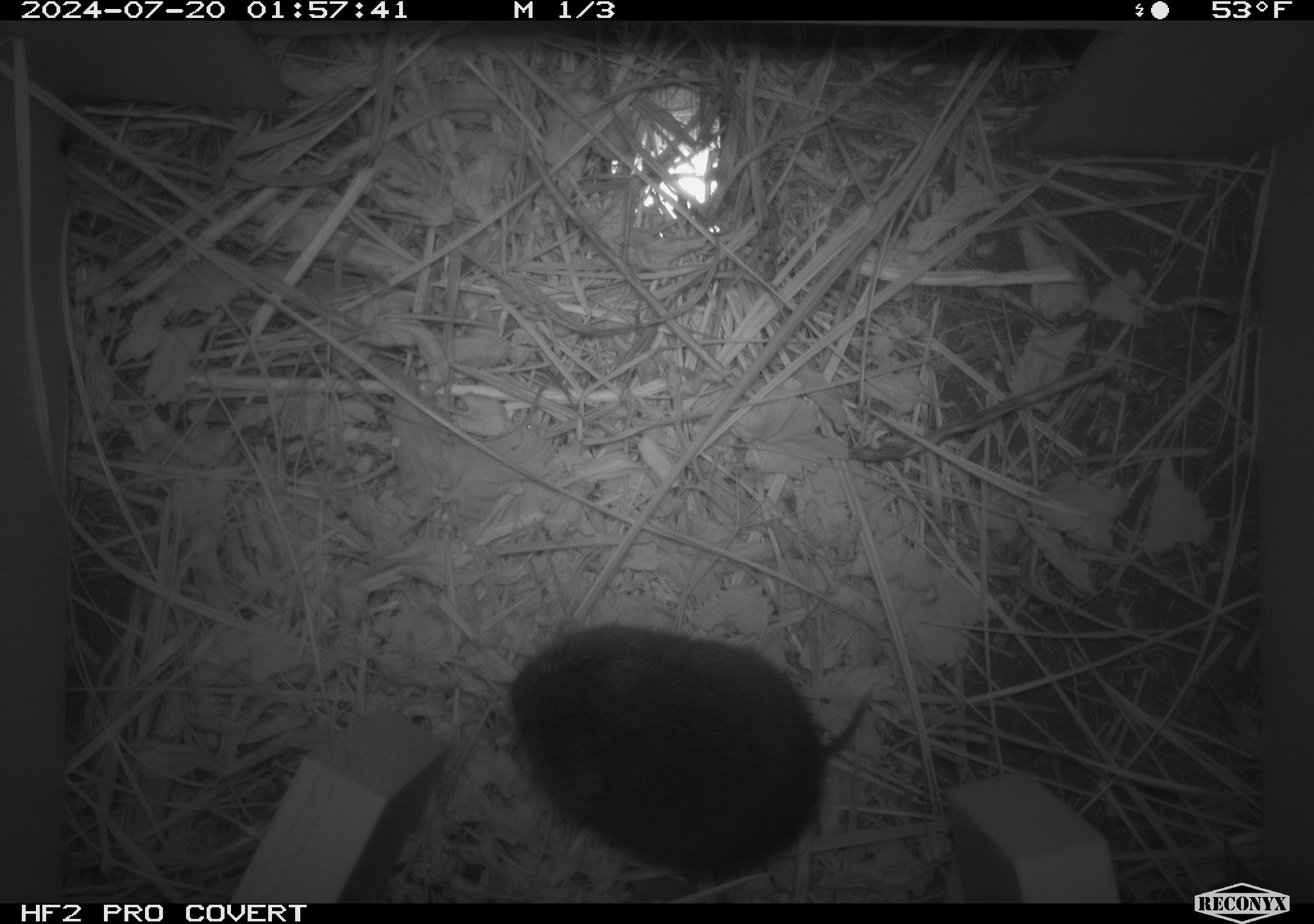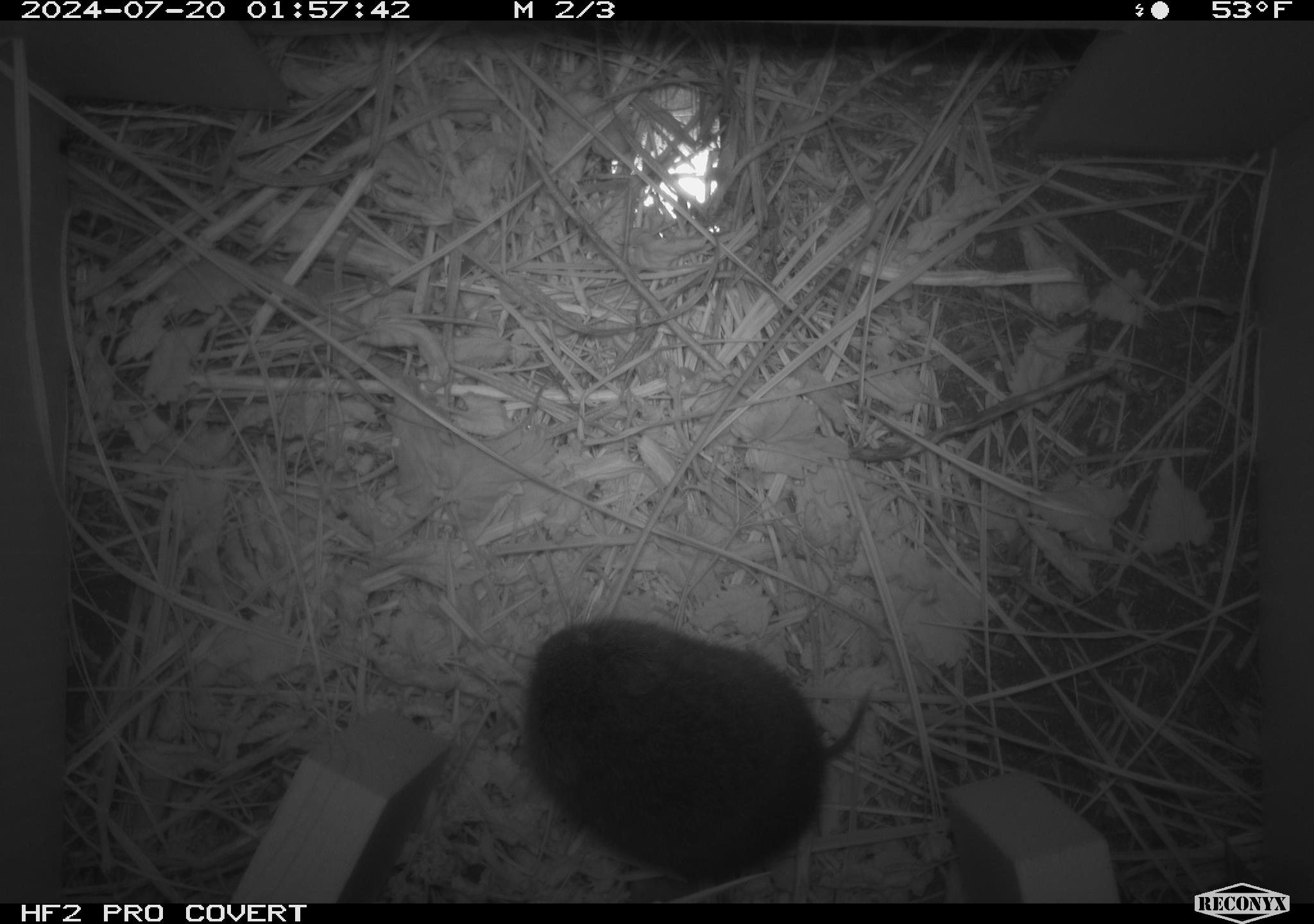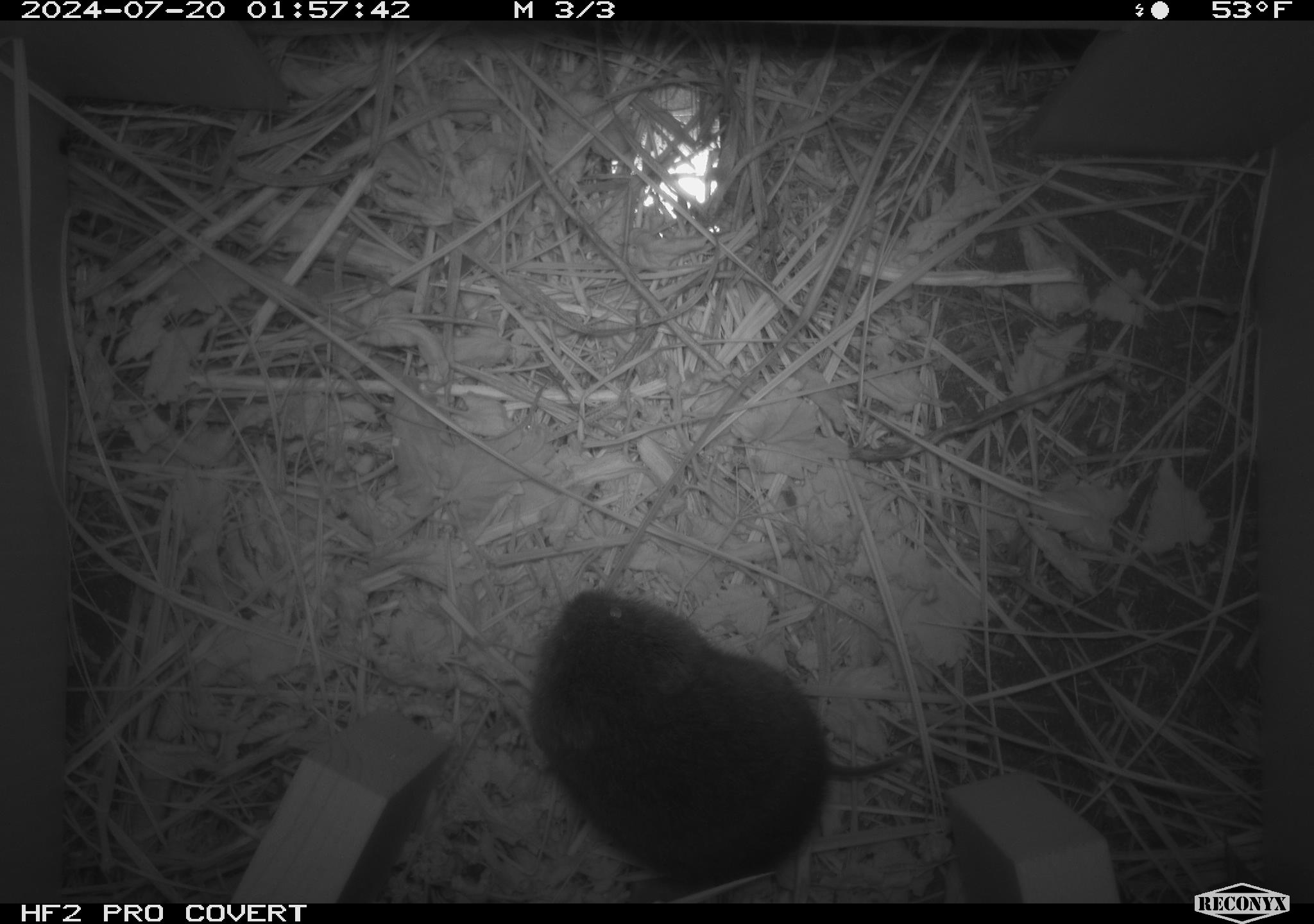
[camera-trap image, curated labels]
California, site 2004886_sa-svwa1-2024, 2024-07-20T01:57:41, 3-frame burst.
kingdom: Animalia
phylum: Chordata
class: Mammalia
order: Rodentia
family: Cricetidae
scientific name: Arvicolinae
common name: voles, lemmings, and muskrats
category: arvicolinae subfamily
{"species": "arvicolinae subfamily (voles, lemmings, and muskrats) (Arvicolinae)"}